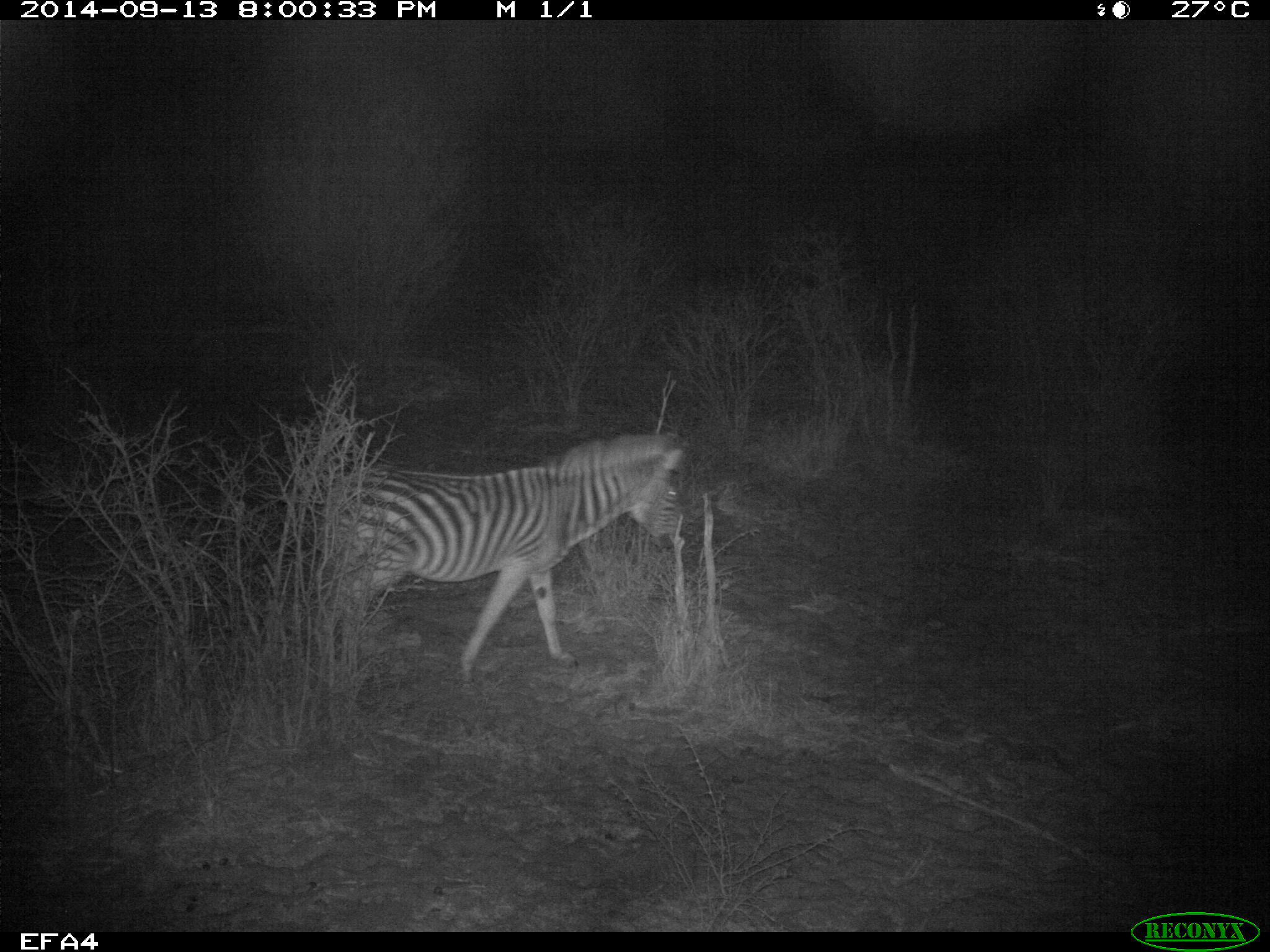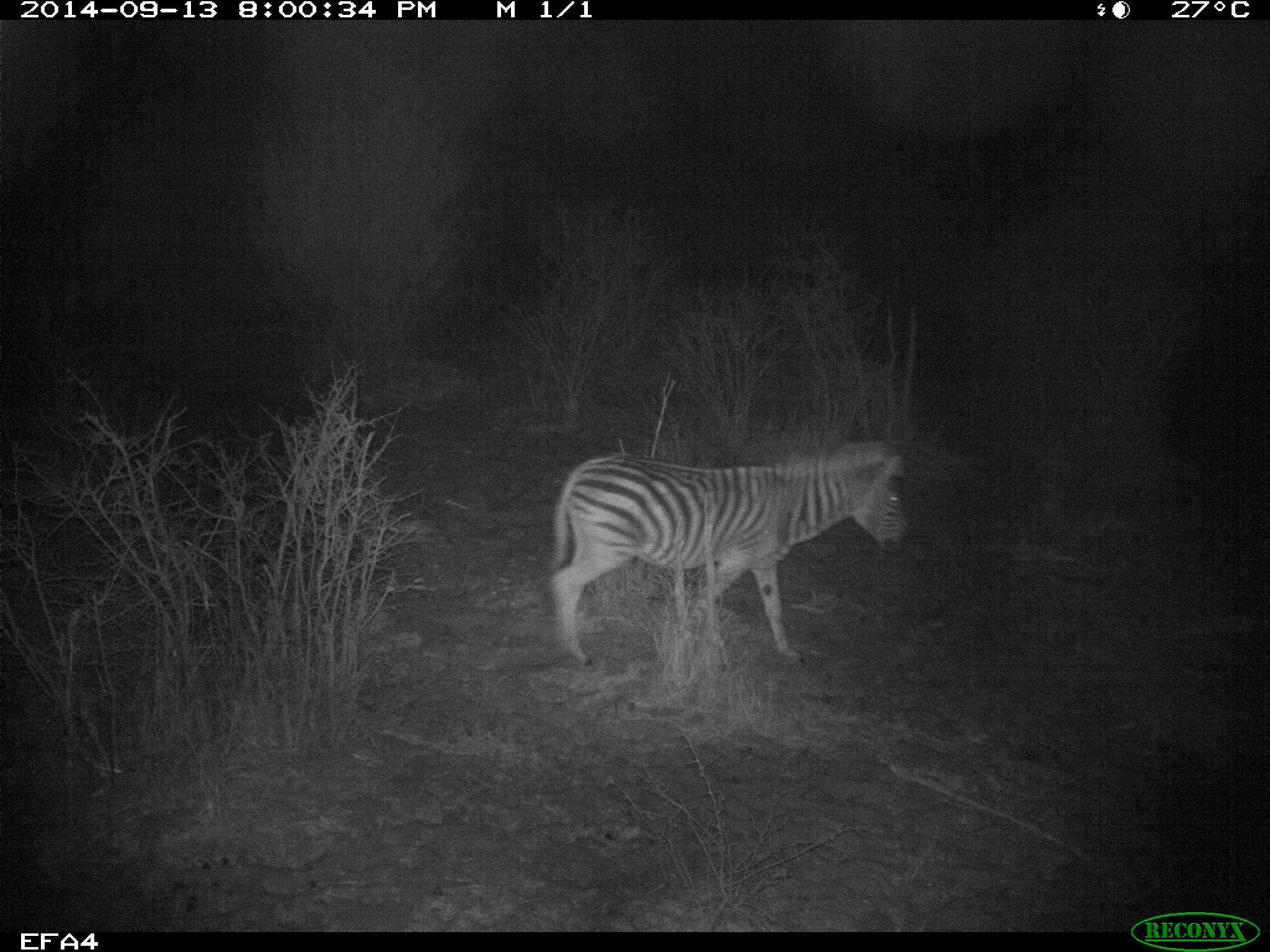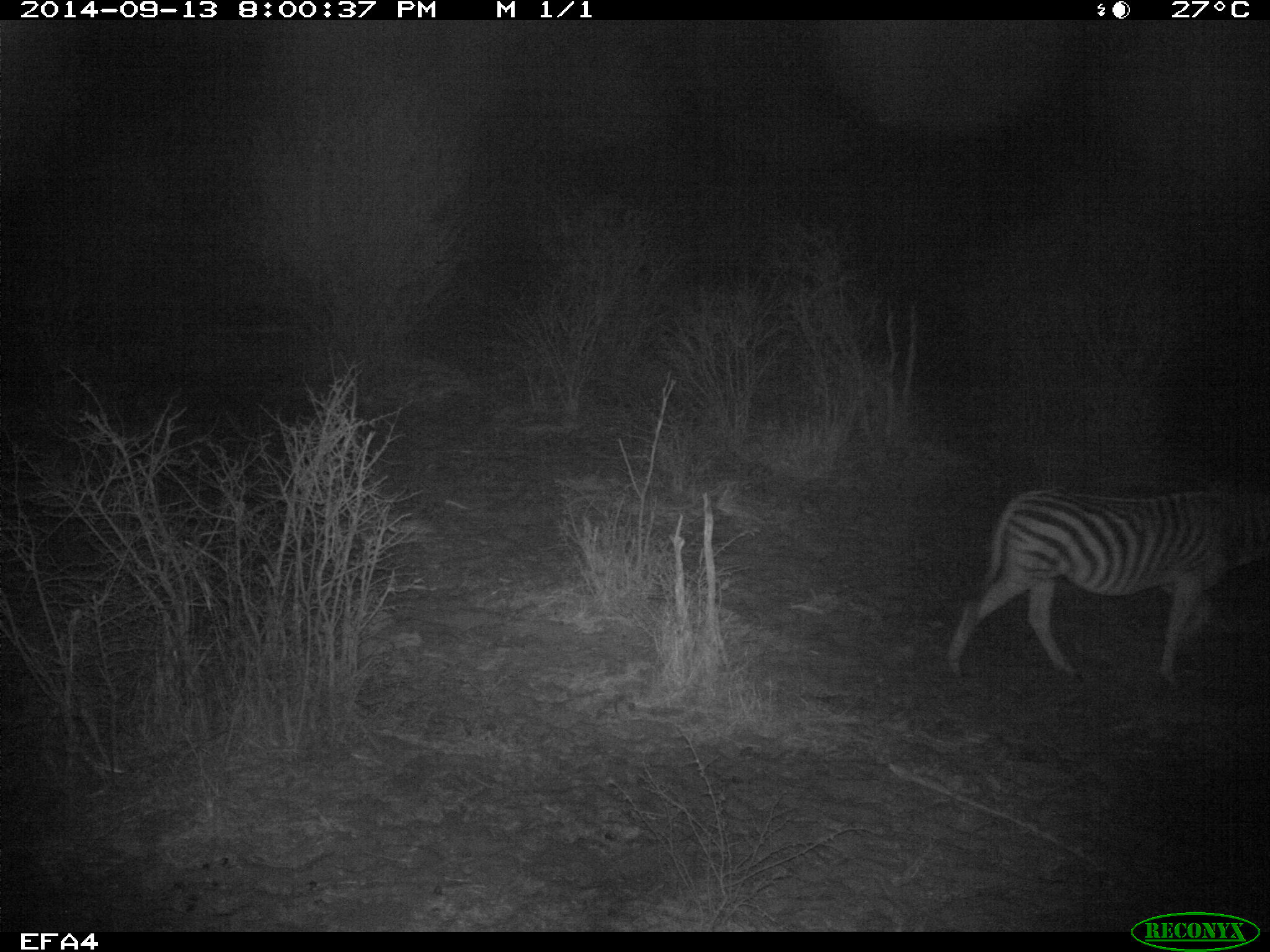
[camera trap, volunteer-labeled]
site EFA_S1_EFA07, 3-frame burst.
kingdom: Animalia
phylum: Chordata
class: Mammalia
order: Perissodactyla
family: Equidae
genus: Equus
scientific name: Equus quagga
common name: plains zebra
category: zebraplains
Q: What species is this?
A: Zebraplains (plains zebra) (Equus quagga).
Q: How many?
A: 1.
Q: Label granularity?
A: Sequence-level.